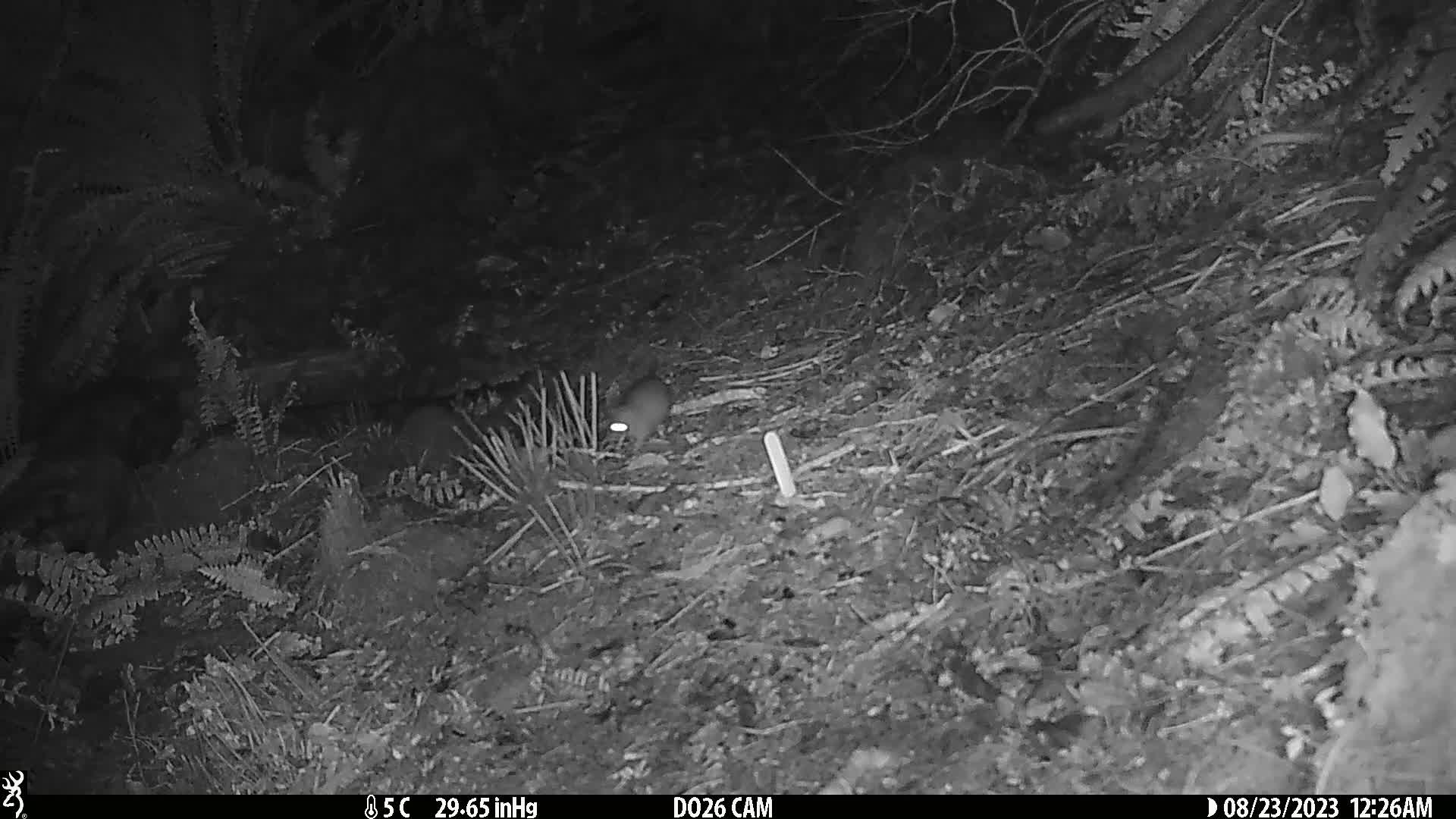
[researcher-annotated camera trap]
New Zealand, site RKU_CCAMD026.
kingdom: Animalia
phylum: Chordata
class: Mammalia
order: Rodentia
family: Muridae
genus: Rattus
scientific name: Rattus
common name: rat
Rat (Rattus).